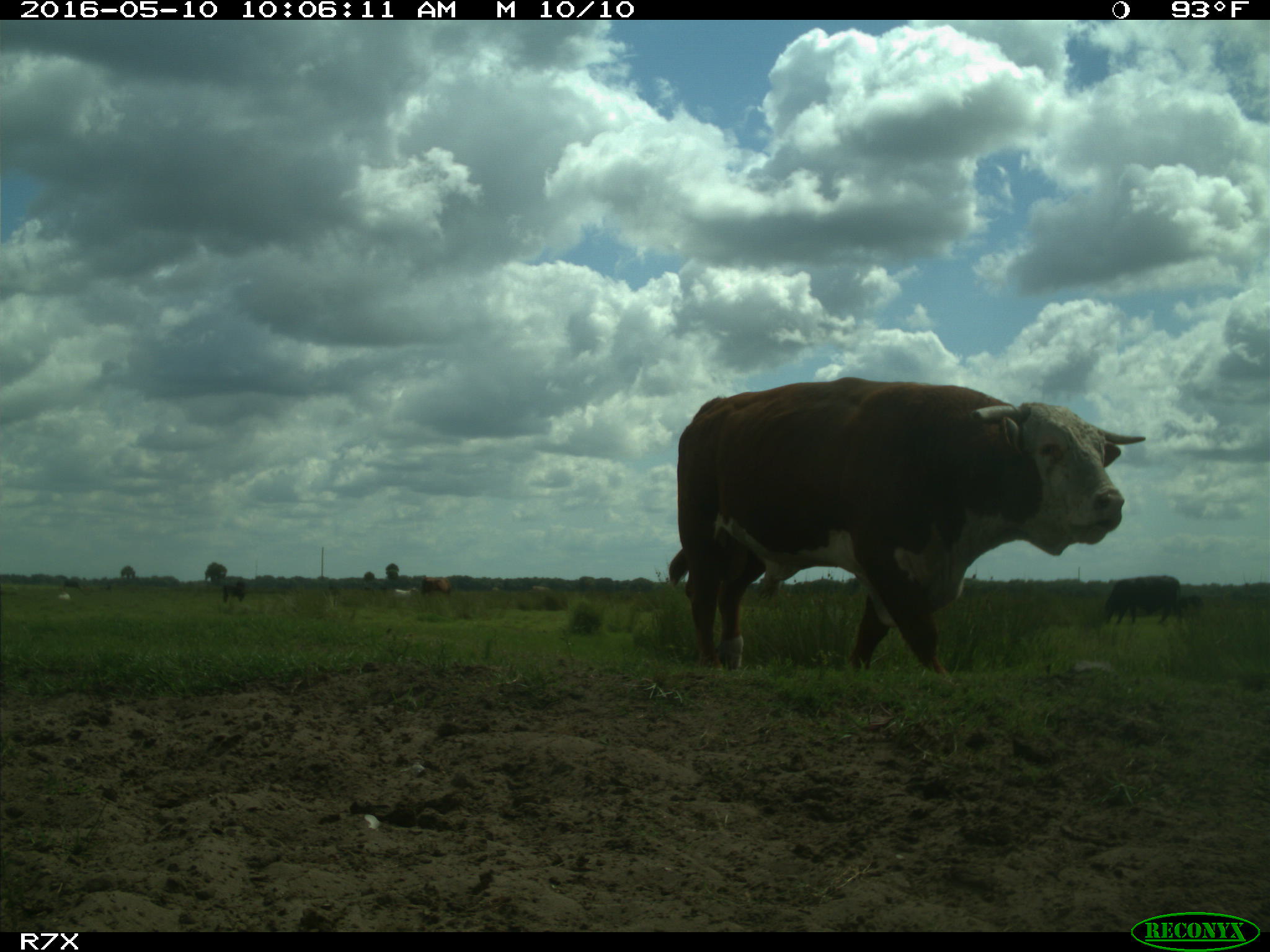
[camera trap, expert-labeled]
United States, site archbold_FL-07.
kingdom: Animalia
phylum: Chordata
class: Mammalia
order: Artiodactyla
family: Bovidae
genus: Bos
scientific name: Bos taurus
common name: domestic cow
Bos taurus (domestic cow).